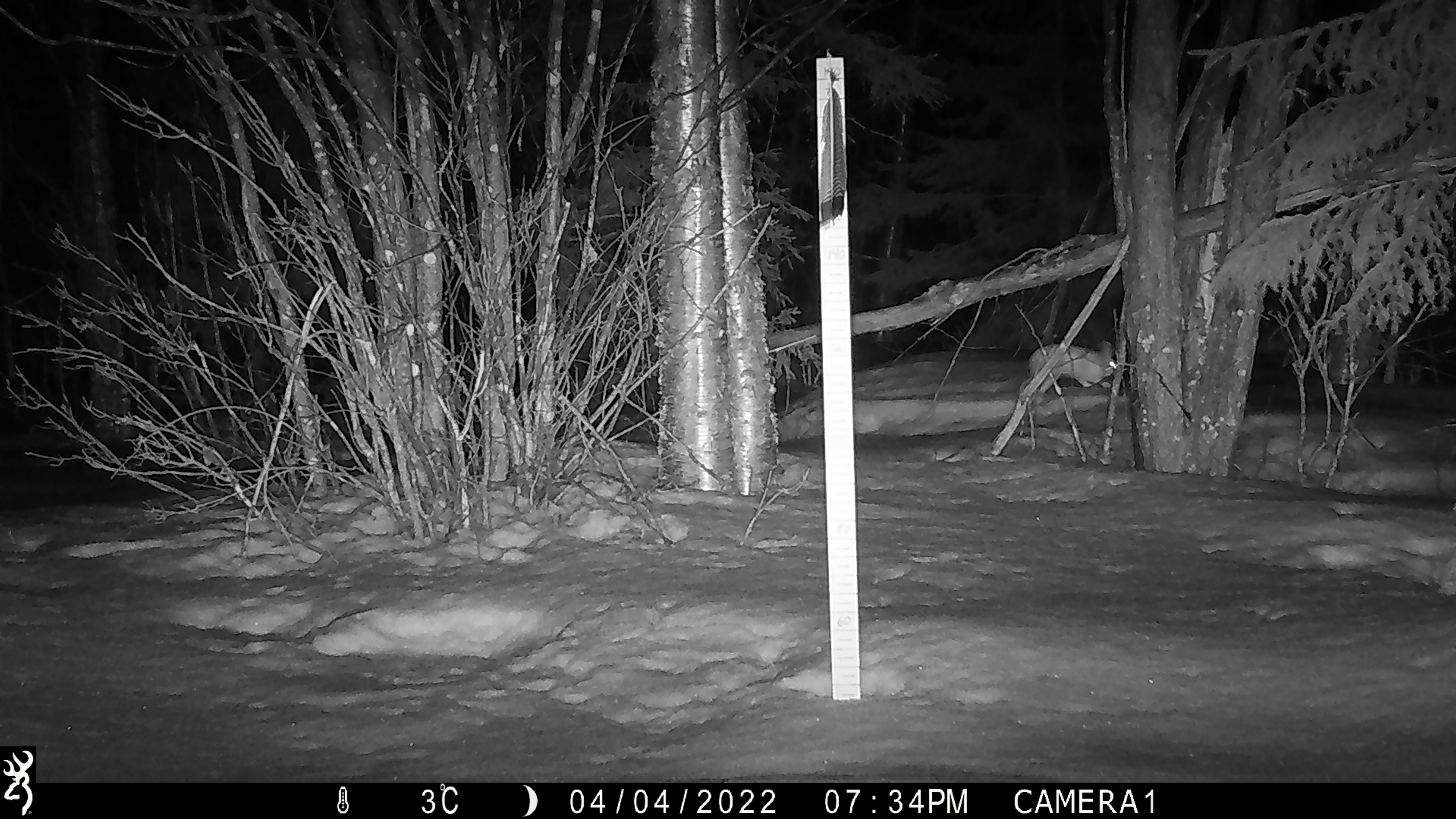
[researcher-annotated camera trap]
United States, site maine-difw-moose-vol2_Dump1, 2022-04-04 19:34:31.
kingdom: Animalia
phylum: Chordata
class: Mammalia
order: Lagomorpha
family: Leporidae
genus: Lepus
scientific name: Lepus americanus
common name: snowshoe hare